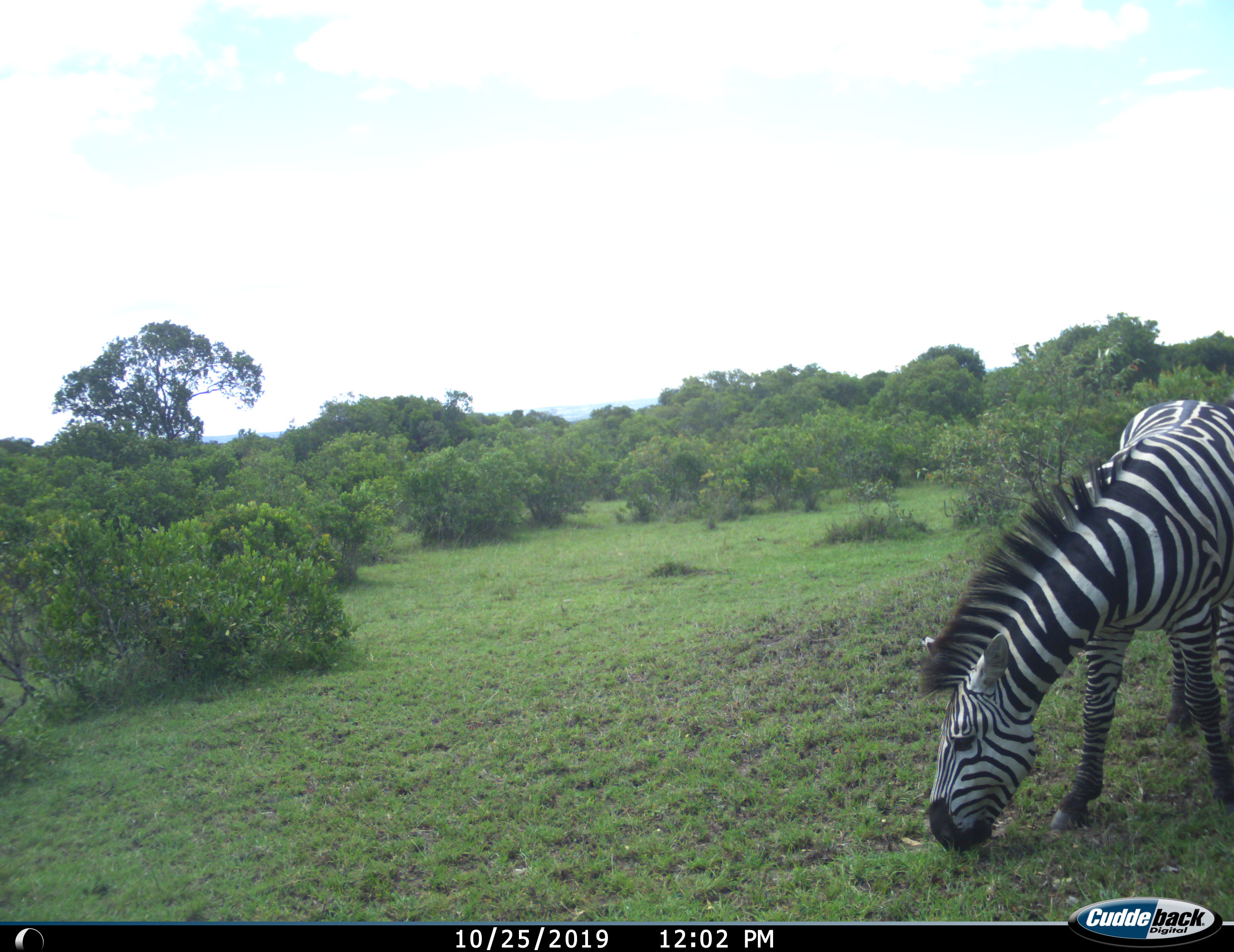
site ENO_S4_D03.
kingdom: Animalia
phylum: Chordata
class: Mammalia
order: Perissodactyla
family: Equidae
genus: Equus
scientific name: Equus quagga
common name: plains zebra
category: zebraplains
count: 1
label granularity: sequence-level